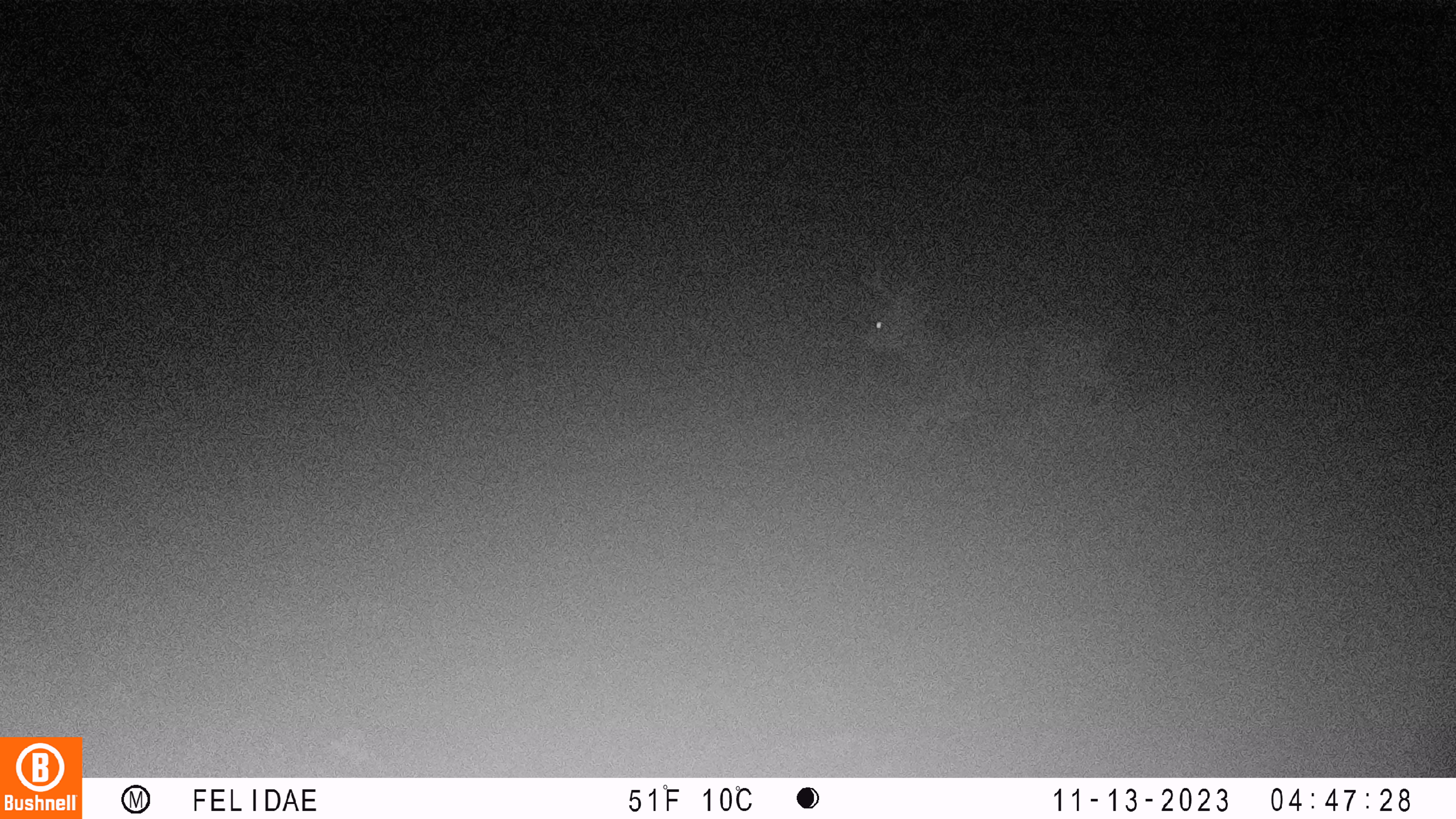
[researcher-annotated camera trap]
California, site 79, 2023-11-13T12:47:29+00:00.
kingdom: Animalia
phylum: Chordata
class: Mammalia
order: Artiodactyla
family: Cervidae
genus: Odocoileus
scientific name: Odocoileus hemionus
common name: mule deer